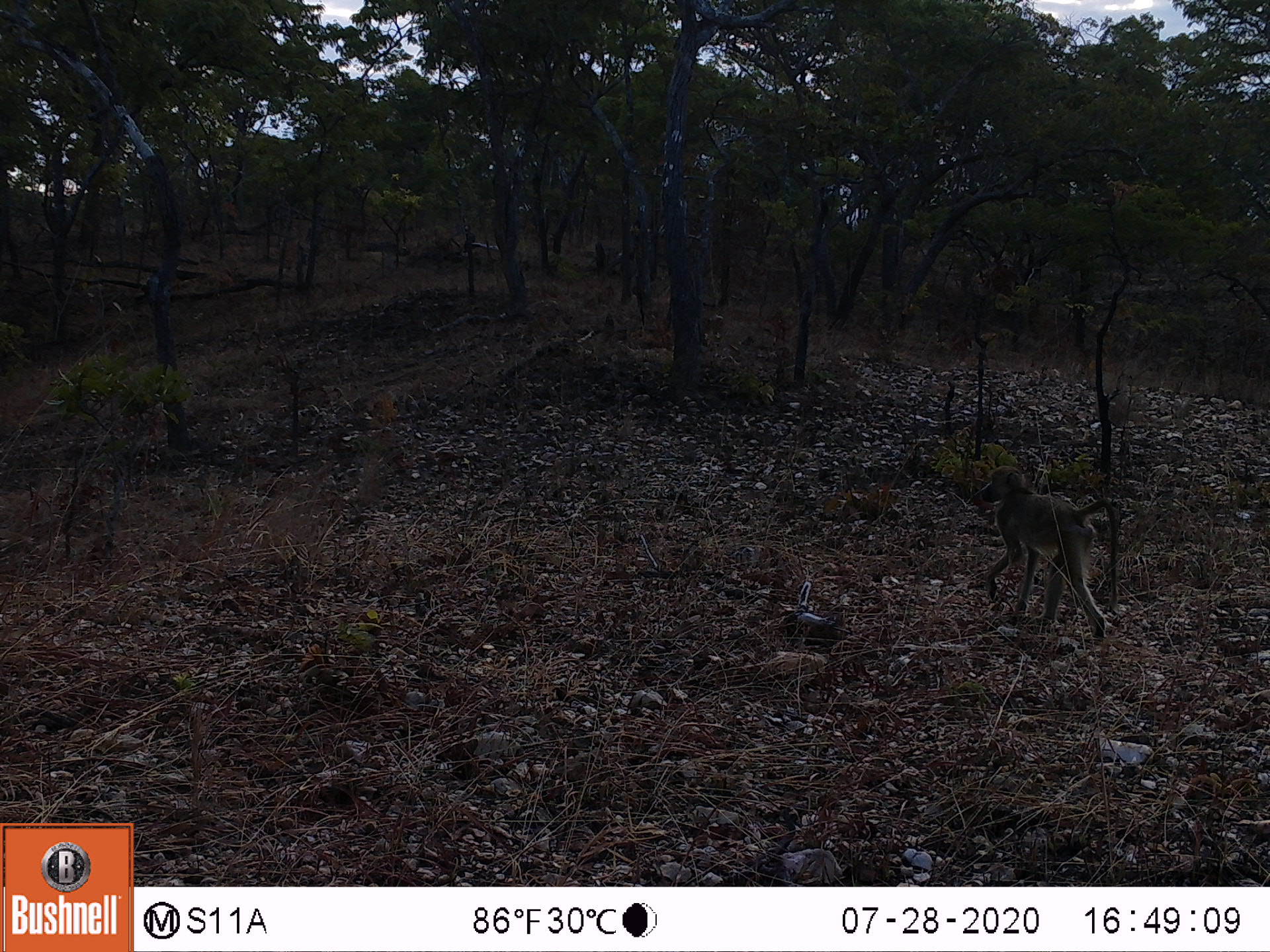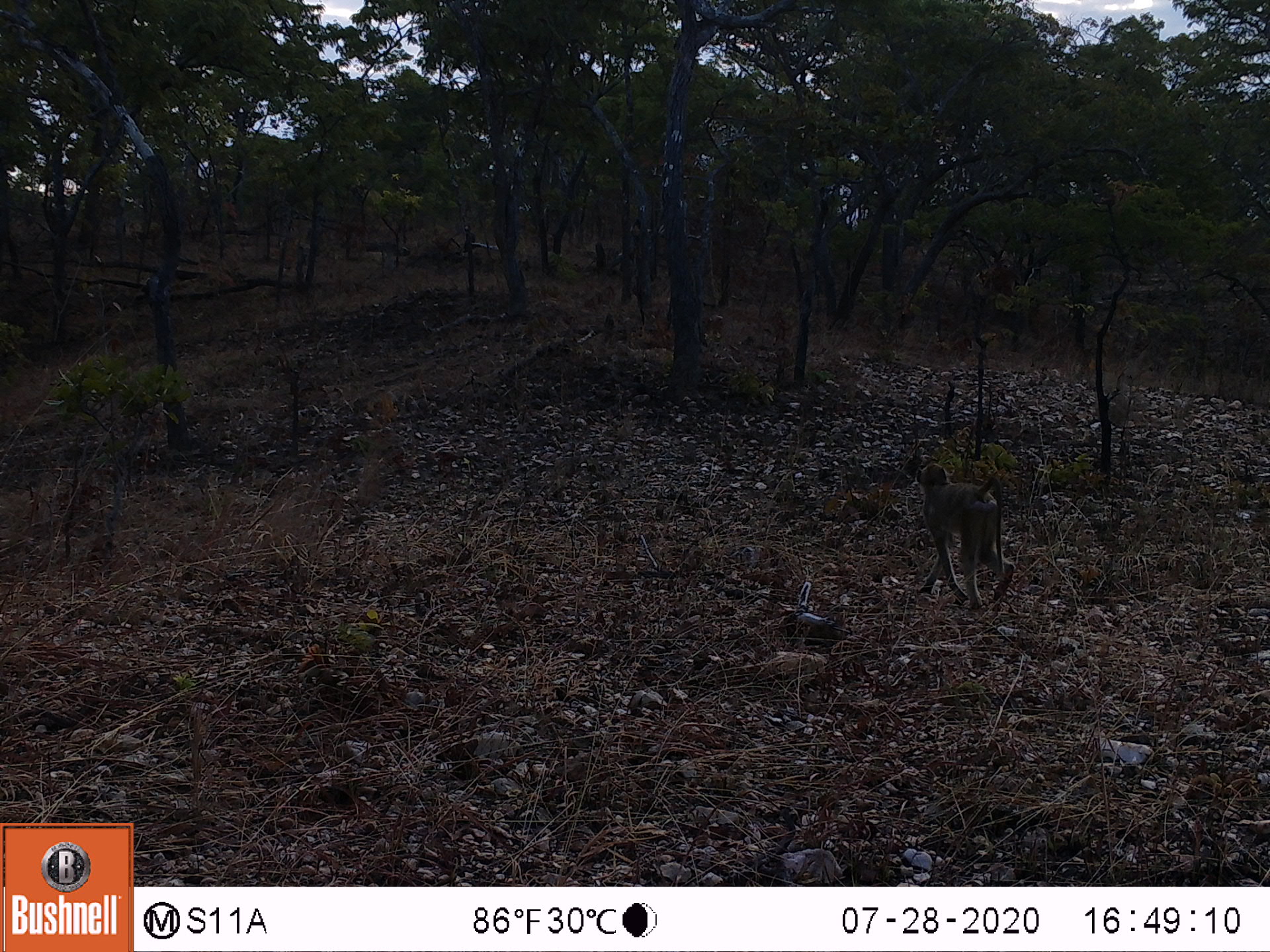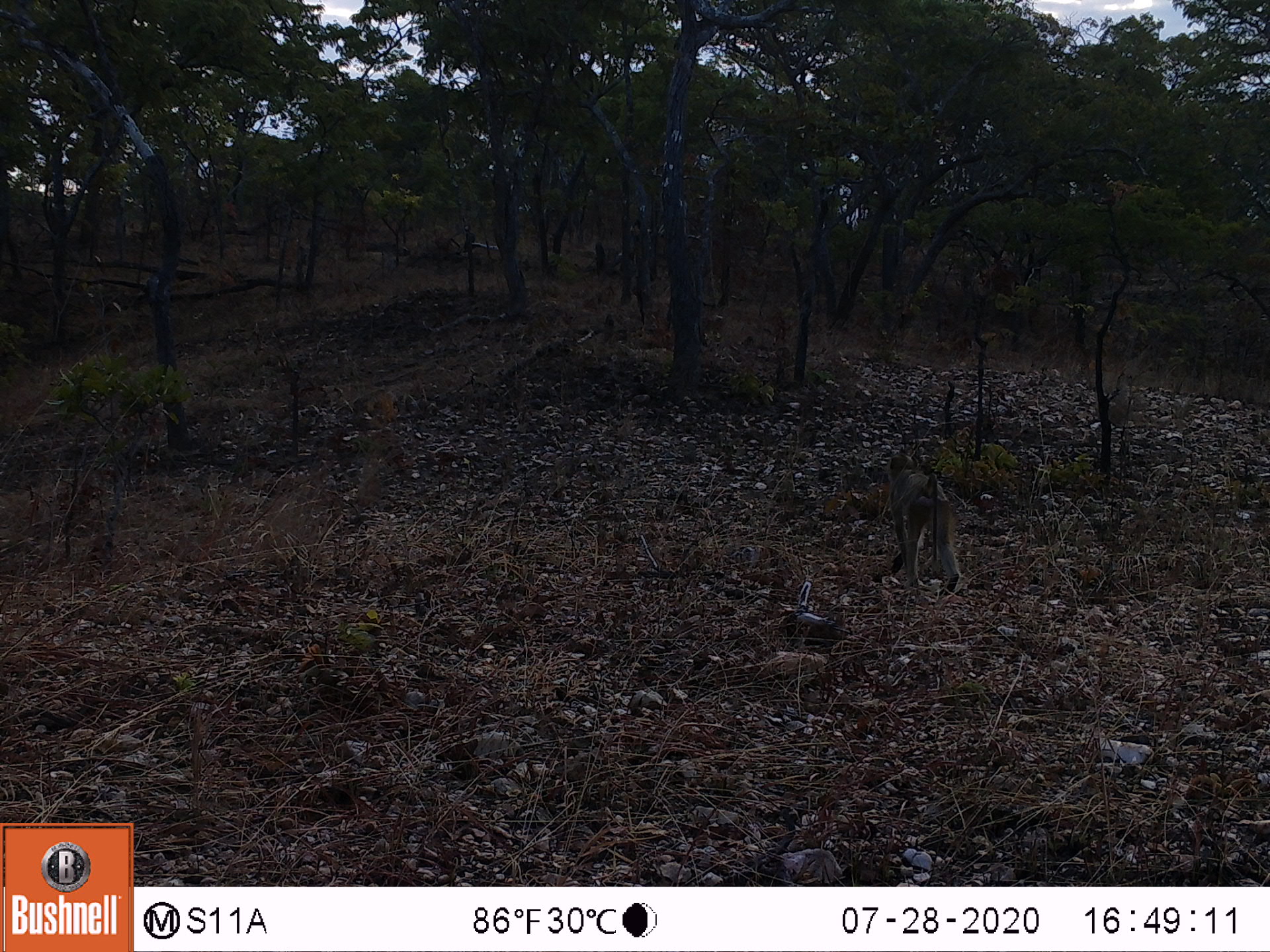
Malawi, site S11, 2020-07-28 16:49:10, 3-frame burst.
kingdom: Animalia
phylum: Chordata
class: Mammalia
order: Primates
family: Cercopithecidae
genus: Papio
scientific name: Papio cynocephalus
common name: yellow baboon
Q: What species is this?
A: Yellow baboon (Papio cynocephalus).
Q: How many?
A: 1.